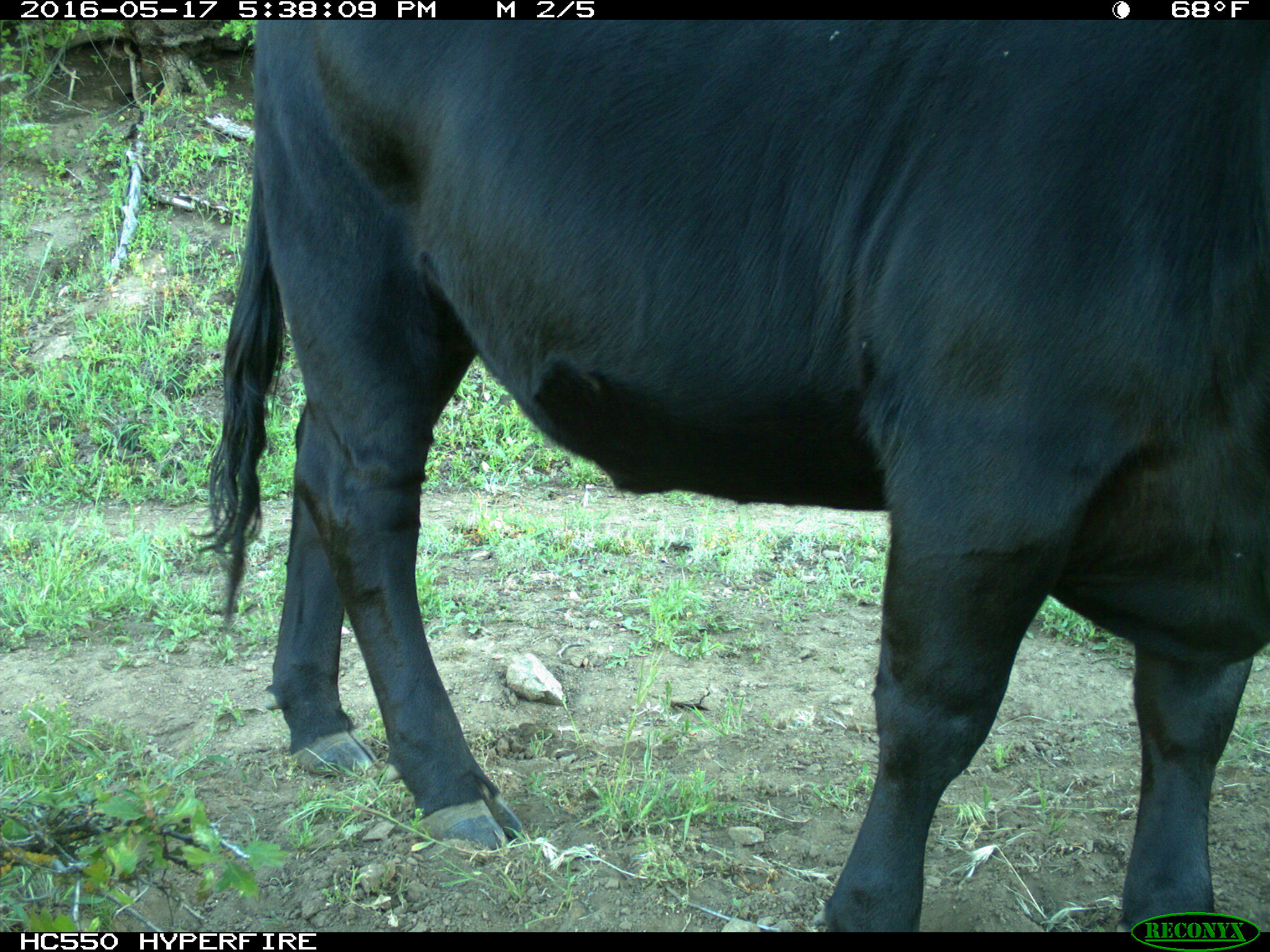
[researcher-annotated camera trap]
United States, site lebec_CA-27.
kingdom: Animalia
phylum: Chordata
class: Mammalia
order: Artiodactyla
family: Bovidae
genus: Bos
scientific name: Bos taurus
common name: domestic cow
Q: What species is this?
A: Bos taurus (domestic cow).